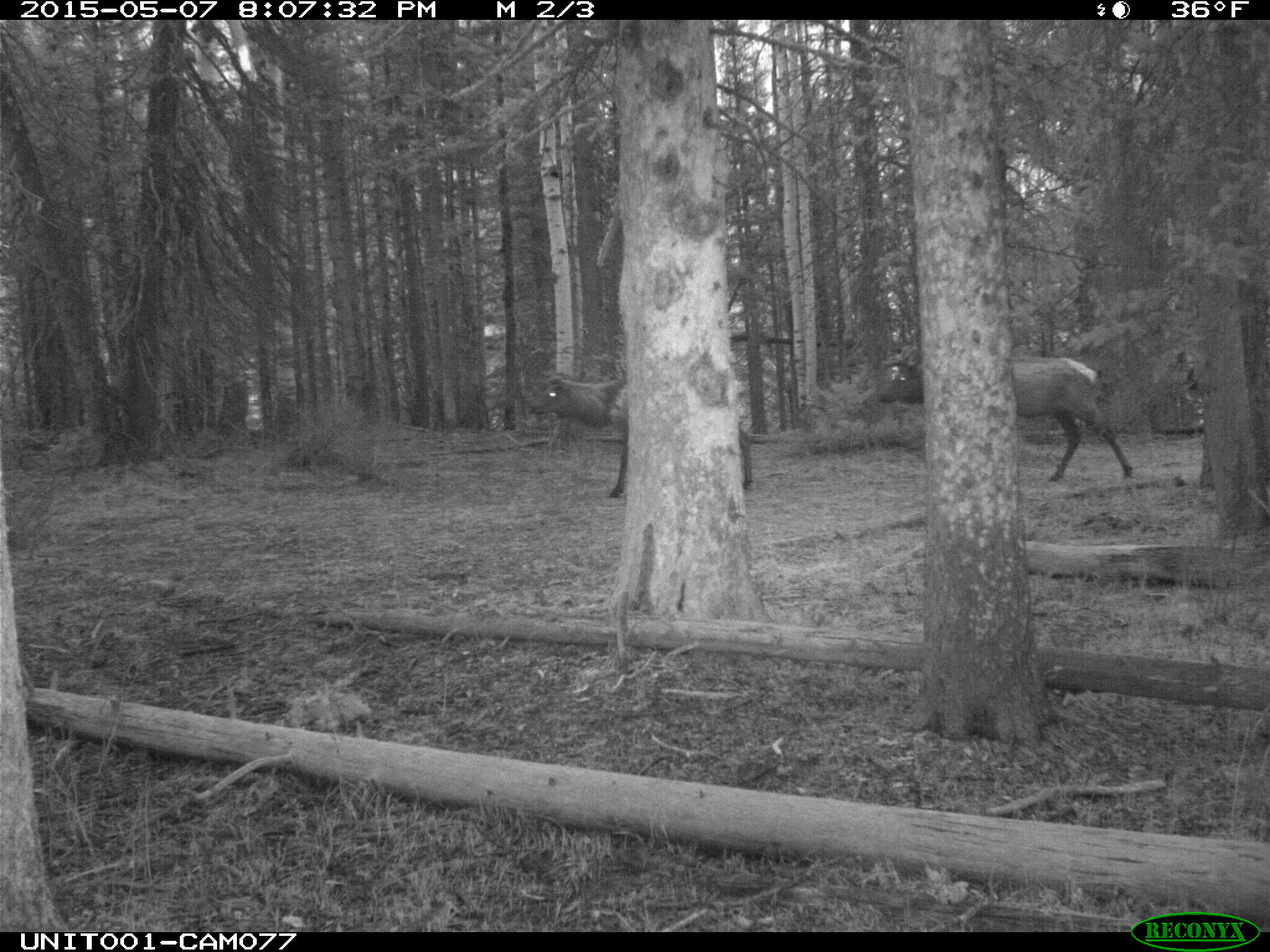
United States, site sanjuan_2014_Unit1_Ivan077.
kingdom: Animalia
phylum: Chordata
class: Mammalia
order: Artiodactyla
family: Cervidae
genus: Cervus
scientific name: Cervus elaphus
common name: red deer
Cervus elaphus (red deer).